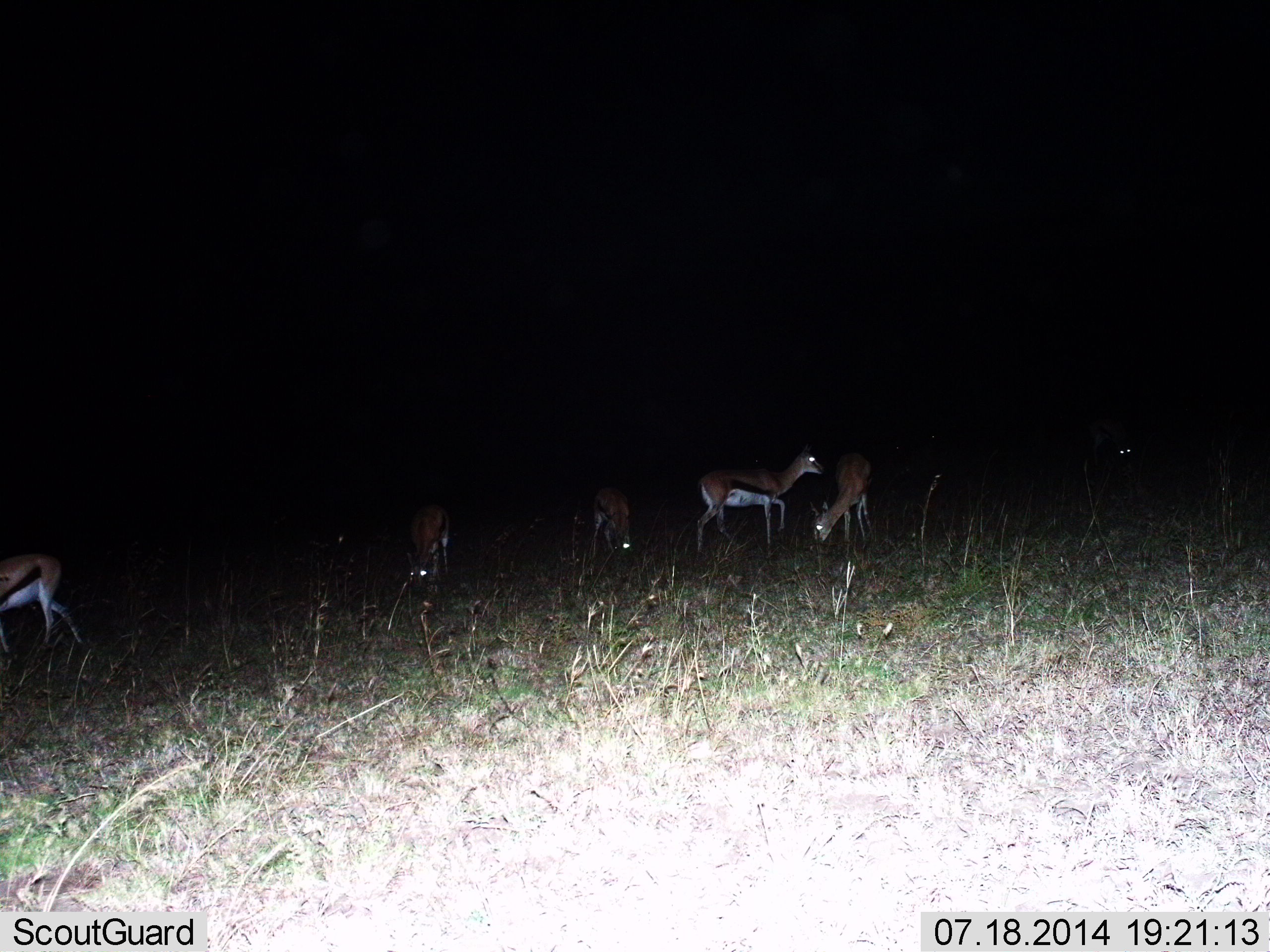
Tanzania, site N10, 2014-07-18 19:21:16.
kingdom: Animalia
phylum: Chordata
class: Mammalia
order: Artiodactyla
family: Bovidae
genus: Eudorcas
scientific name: Eudorcas thomsonii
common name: thomson's gazelle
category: gazellethomsons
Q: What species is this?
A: Gazellethomsons (thomson's gazelle) (Eudorcas thomsonii).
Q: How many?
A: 6.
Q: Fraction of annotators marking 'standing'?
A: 60%.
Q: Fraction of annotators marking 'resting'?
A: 10%.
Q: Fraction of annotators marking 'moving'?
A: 30%.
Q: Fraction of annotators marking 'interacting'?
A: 0%.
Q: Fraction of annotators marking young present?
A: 0%.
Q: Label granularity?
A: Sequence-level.